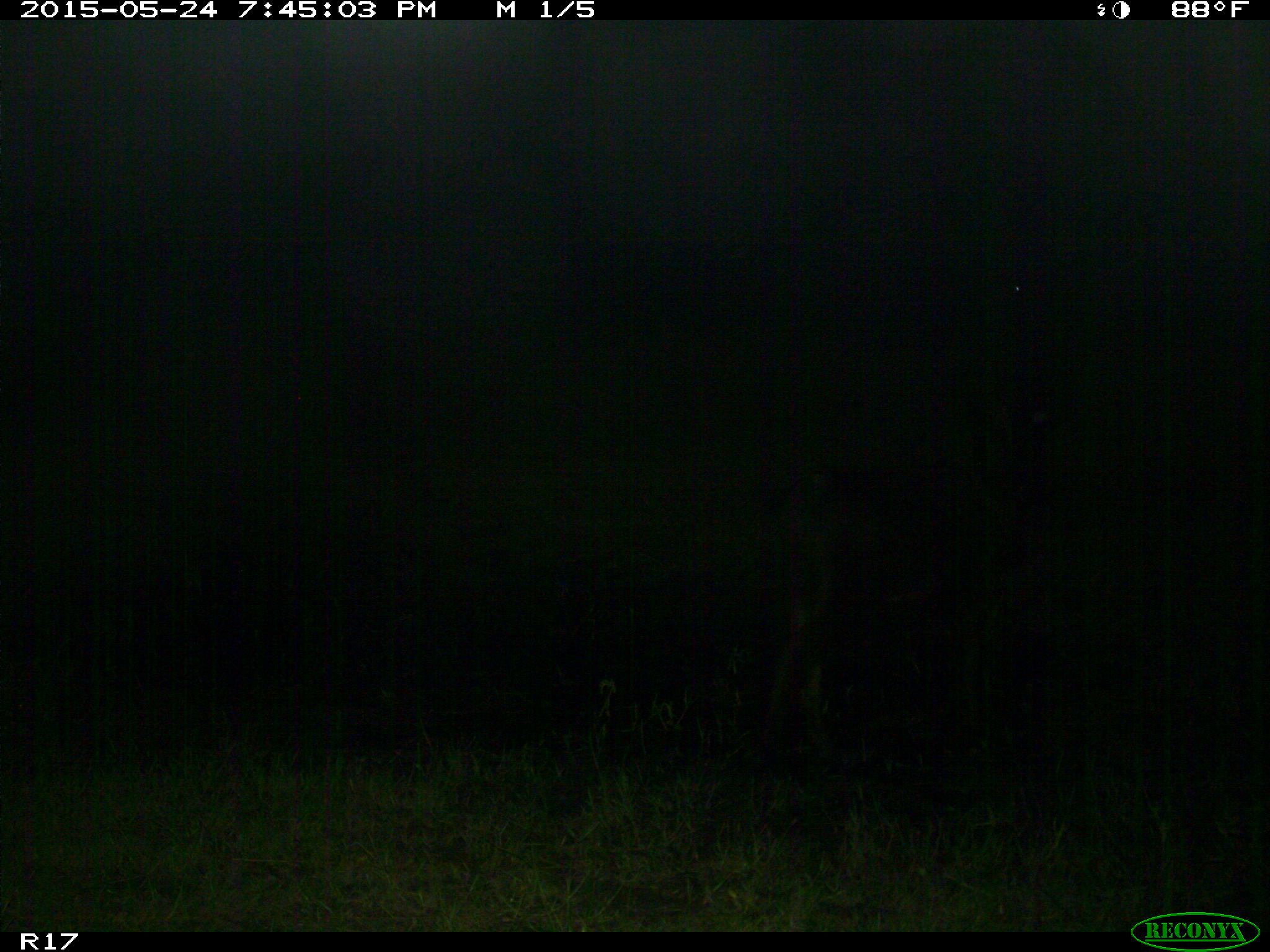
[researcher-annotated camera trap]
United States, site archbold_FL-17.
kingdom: Animalia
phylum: Chordata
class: Mammalia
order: Artiodactyla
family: Bovidae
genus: Bos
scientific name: Bos taurus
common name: domestic cow